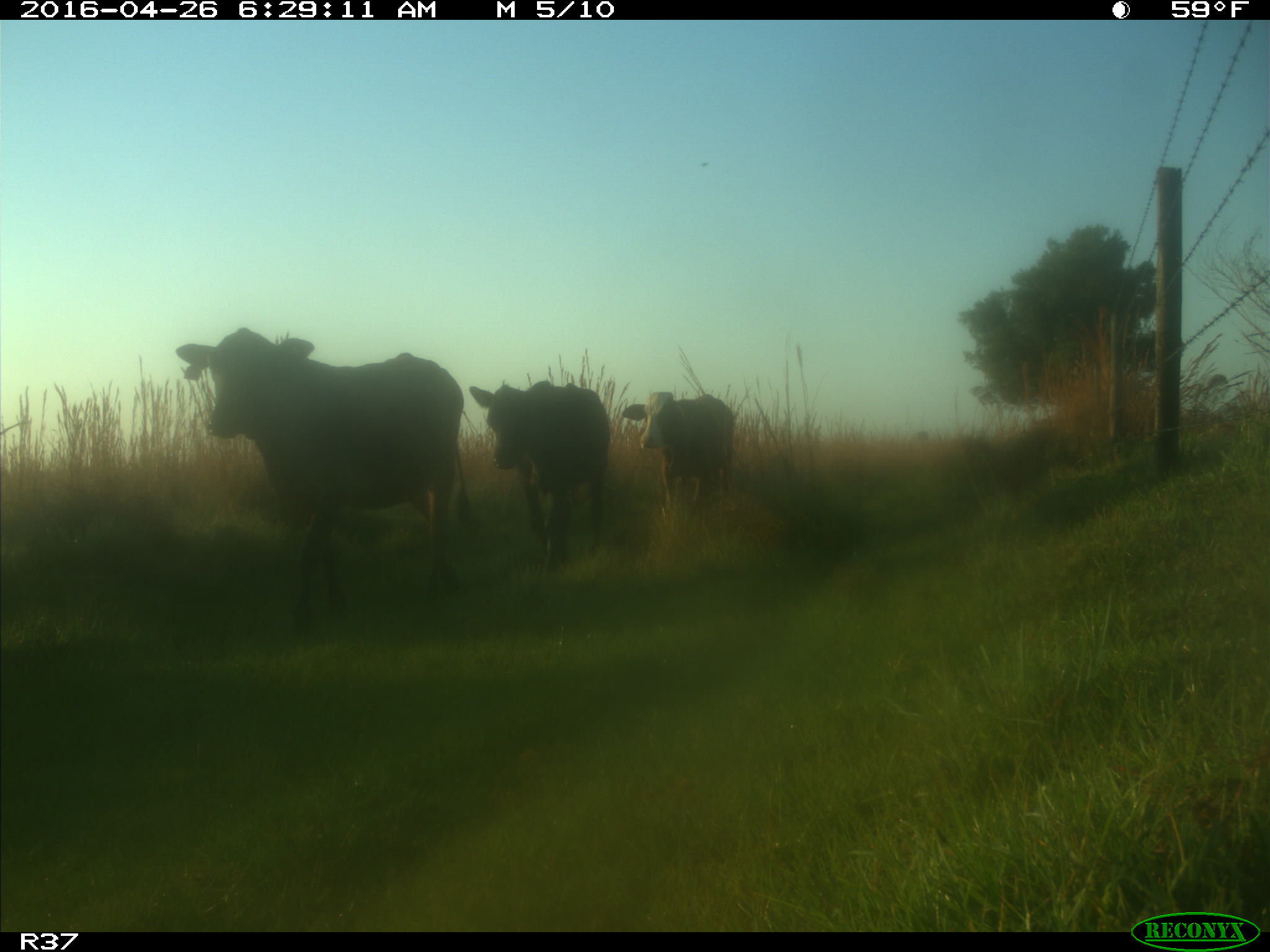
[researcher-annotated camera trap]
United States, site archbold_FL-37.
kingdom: Animalia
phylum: Chordata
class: Mammalia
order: Artiodactyla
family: Bovidae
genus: Bos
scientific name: Bos taurus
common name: domestic cow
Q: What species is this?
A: Bos taurus (domestic cow).